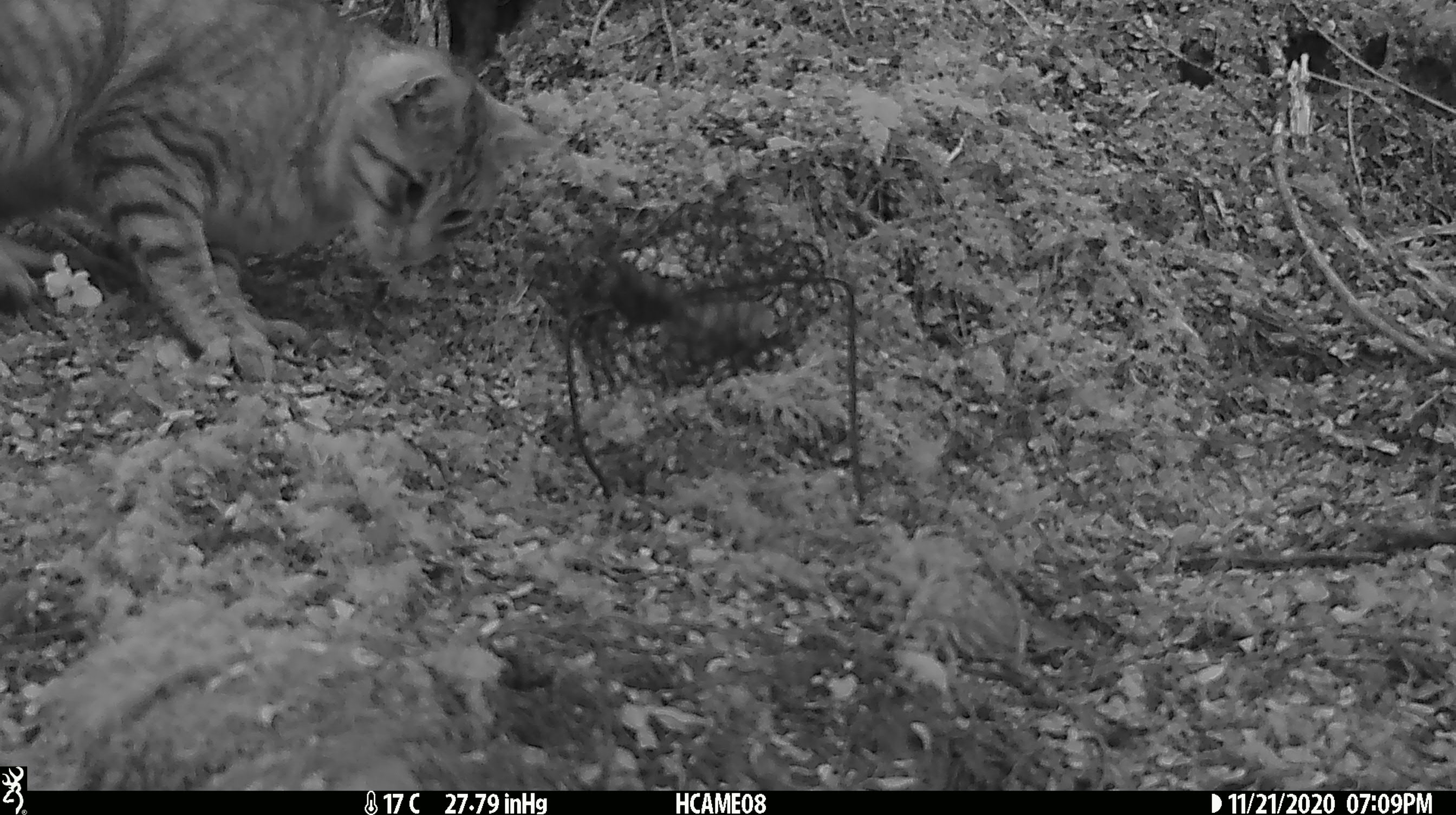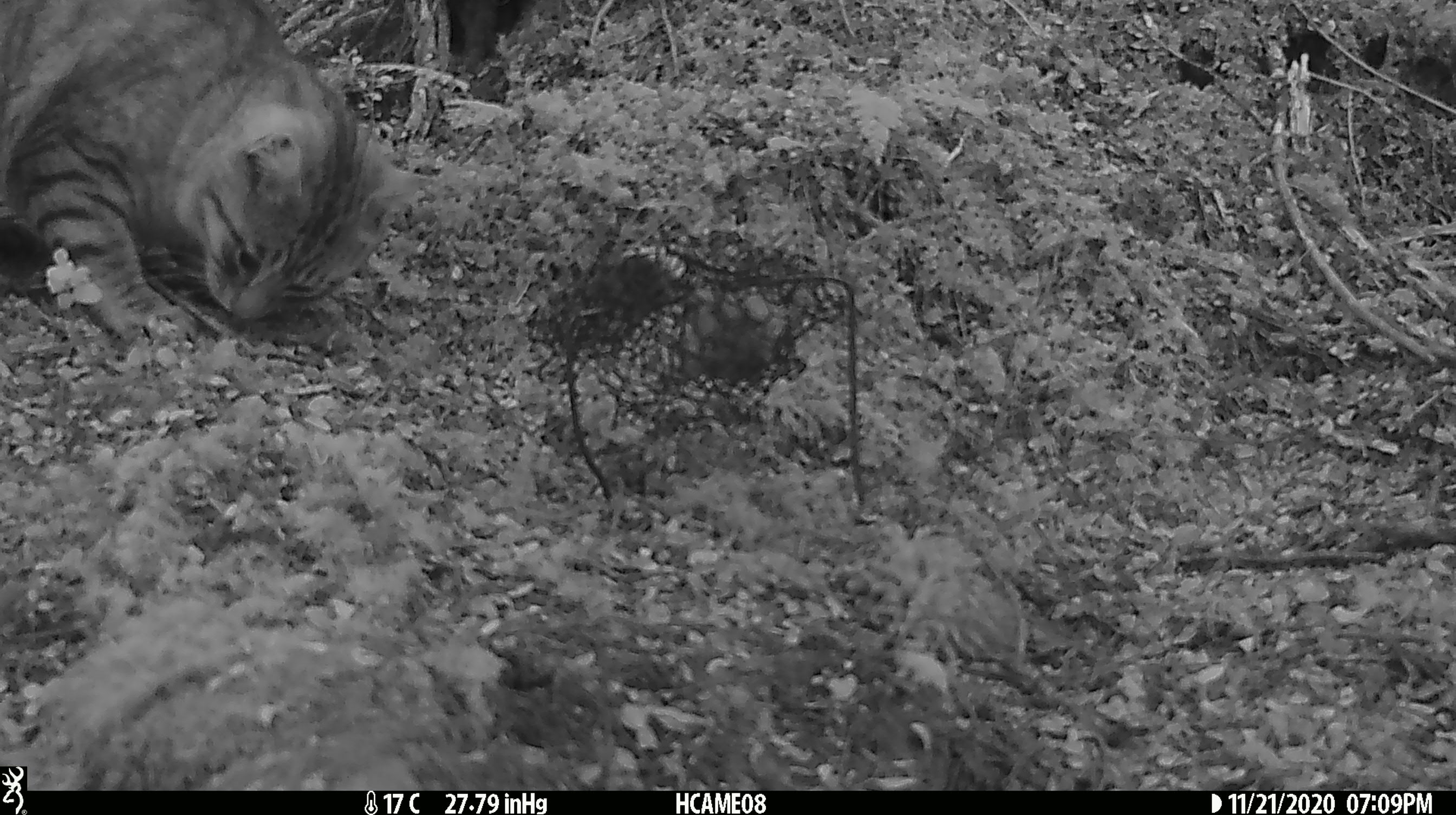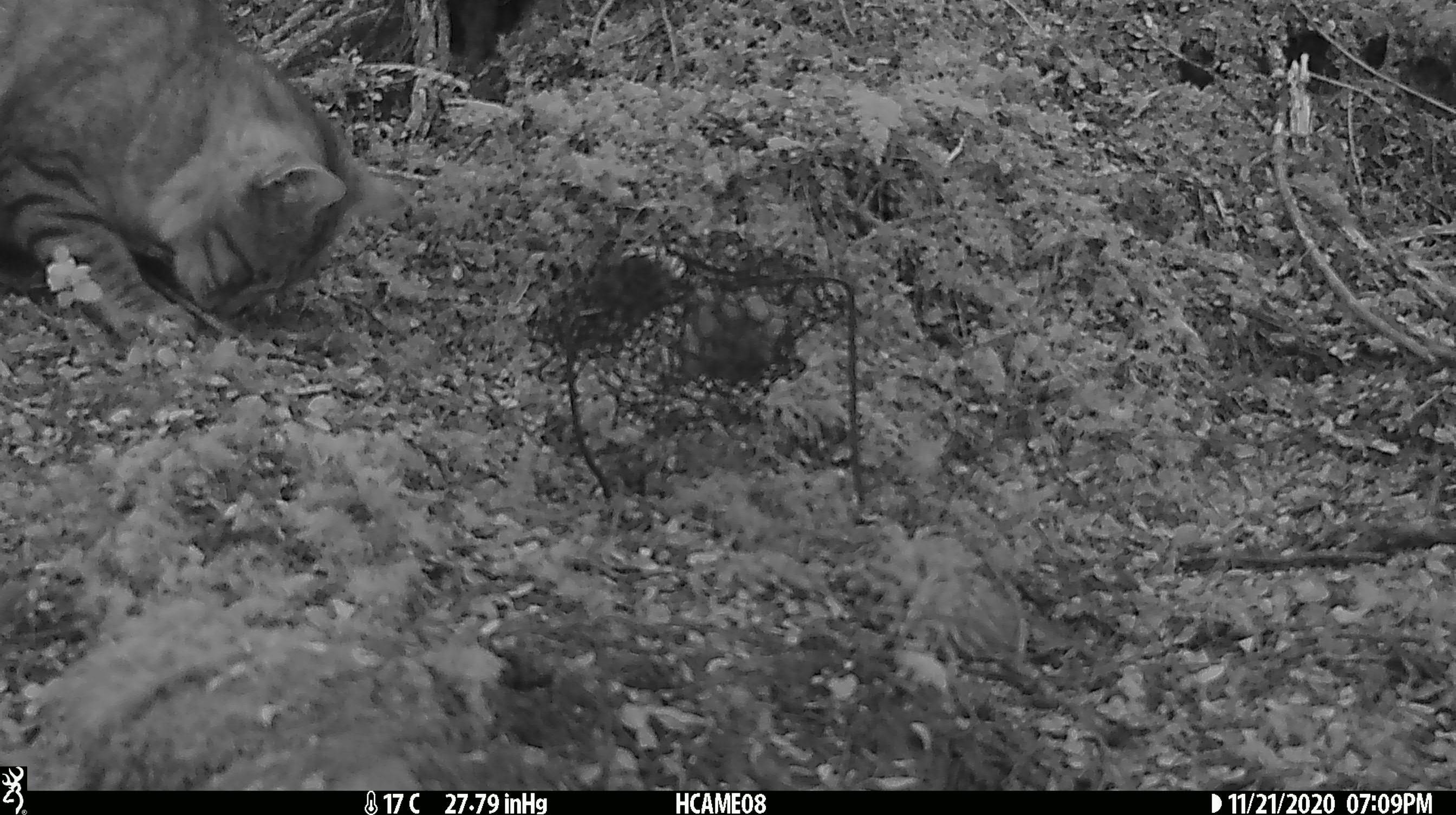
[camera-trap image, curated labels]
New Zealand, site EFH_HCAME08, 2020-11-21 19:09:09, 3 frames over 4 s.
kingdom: Animalia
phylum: Chordata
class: Mammalia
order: Carnivora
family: Felidae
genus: Felis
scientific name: Felis catus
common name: domestic cat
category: cat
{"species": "cat (domestic cat) (Felis catus)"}